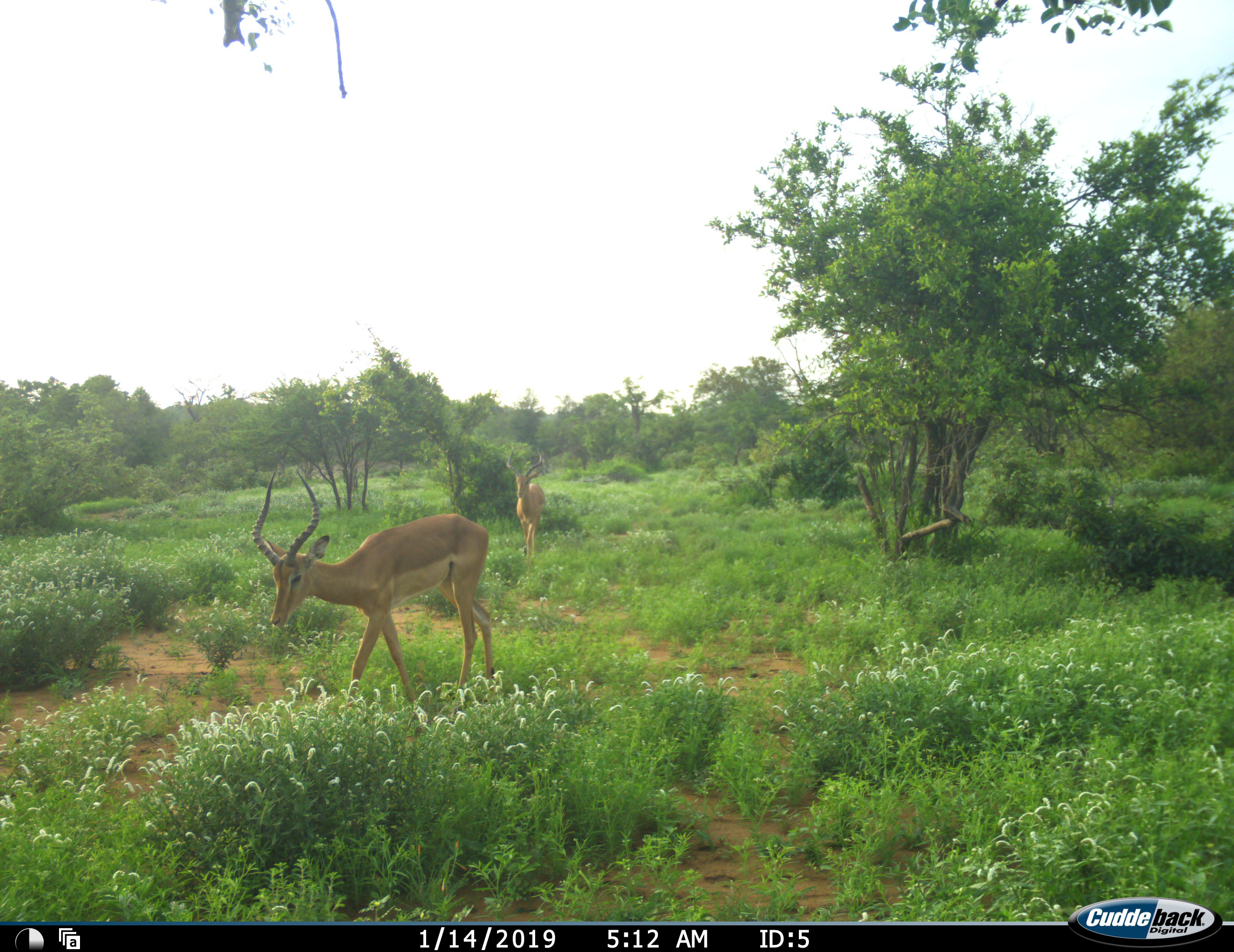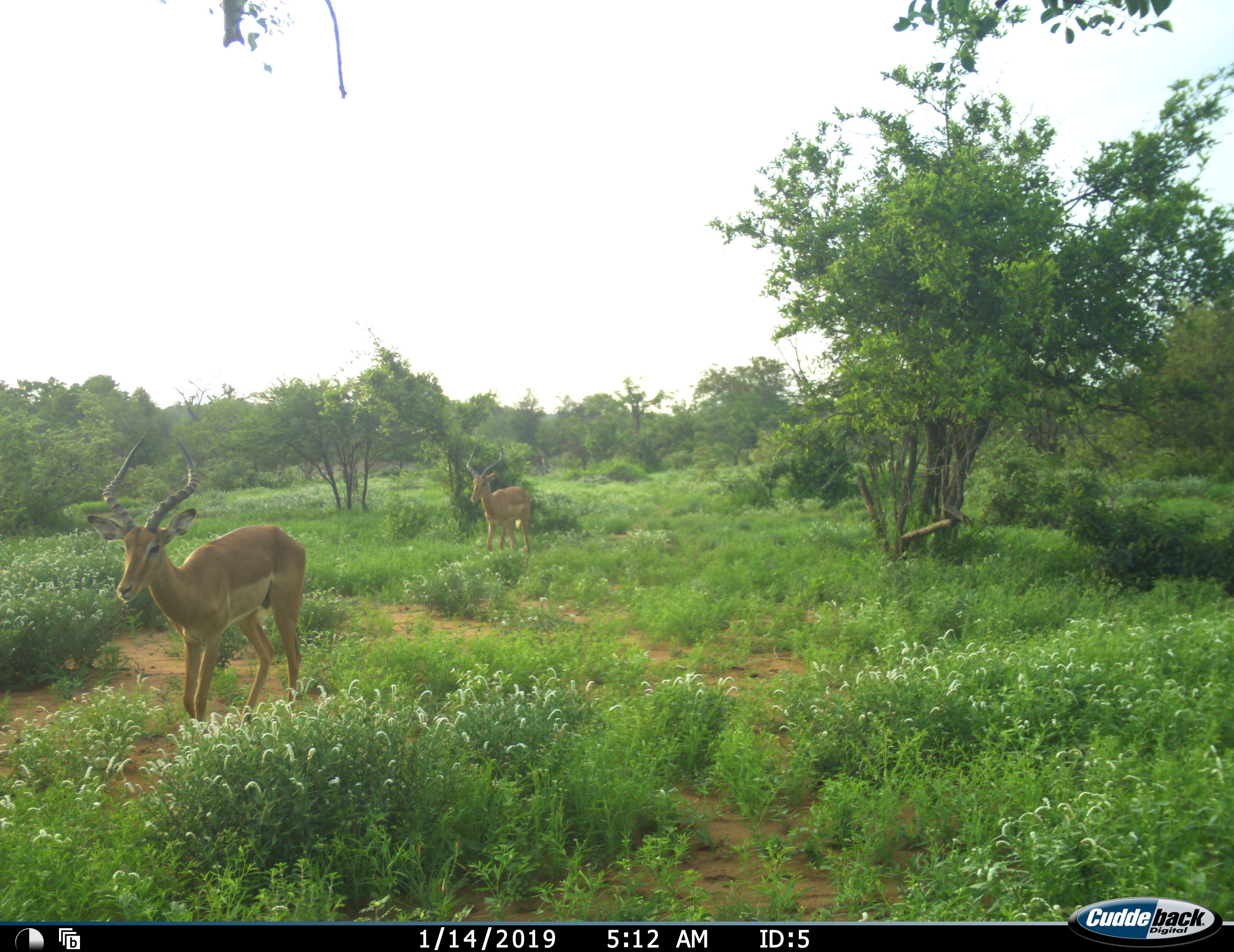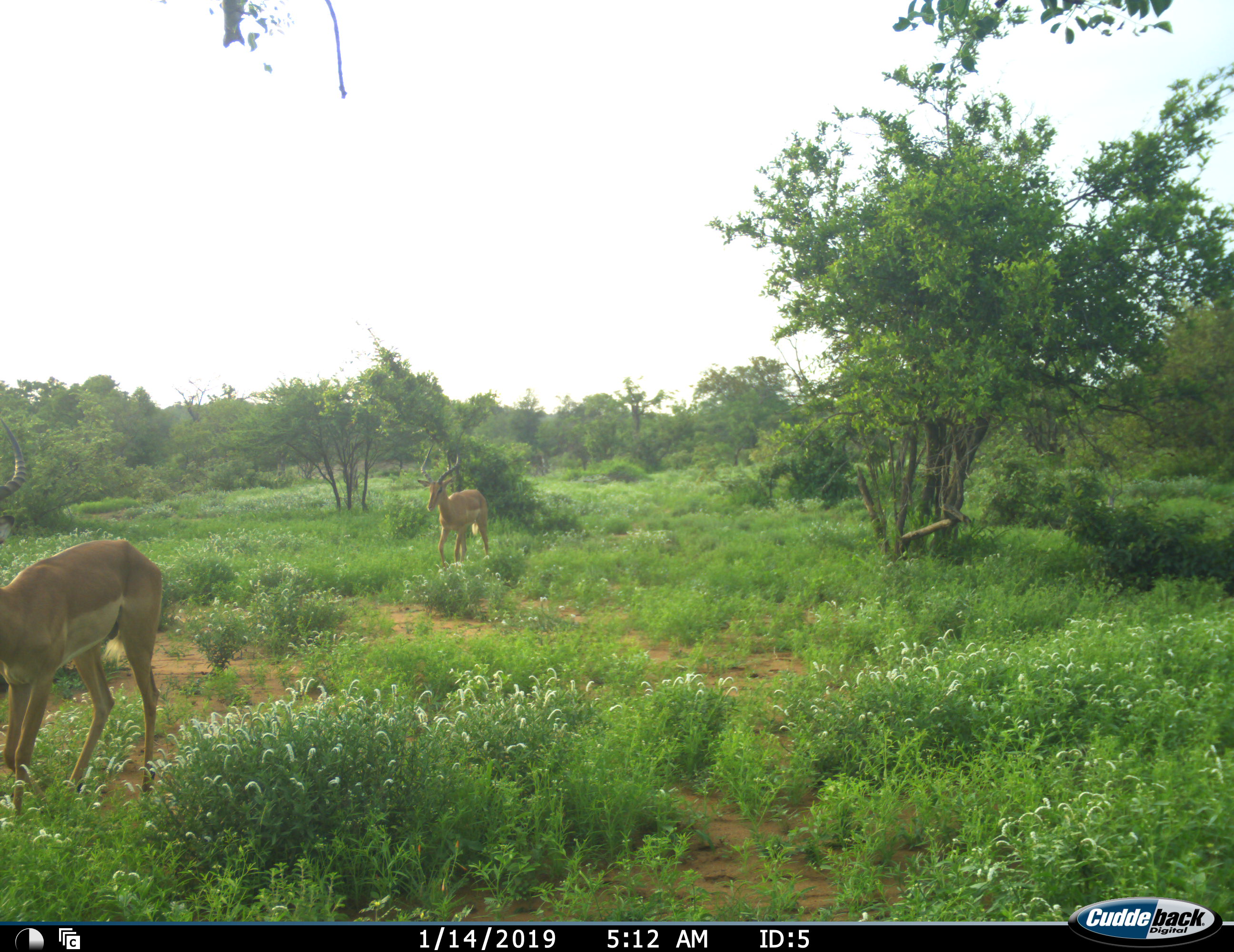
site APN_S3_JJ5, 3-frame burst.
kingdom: Animalia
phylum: Chordata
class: Mammalia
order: Artiodactyla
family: Bovidae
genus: Aepyceros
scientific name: Aepyceros melampus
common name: impala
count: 2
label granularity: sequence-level